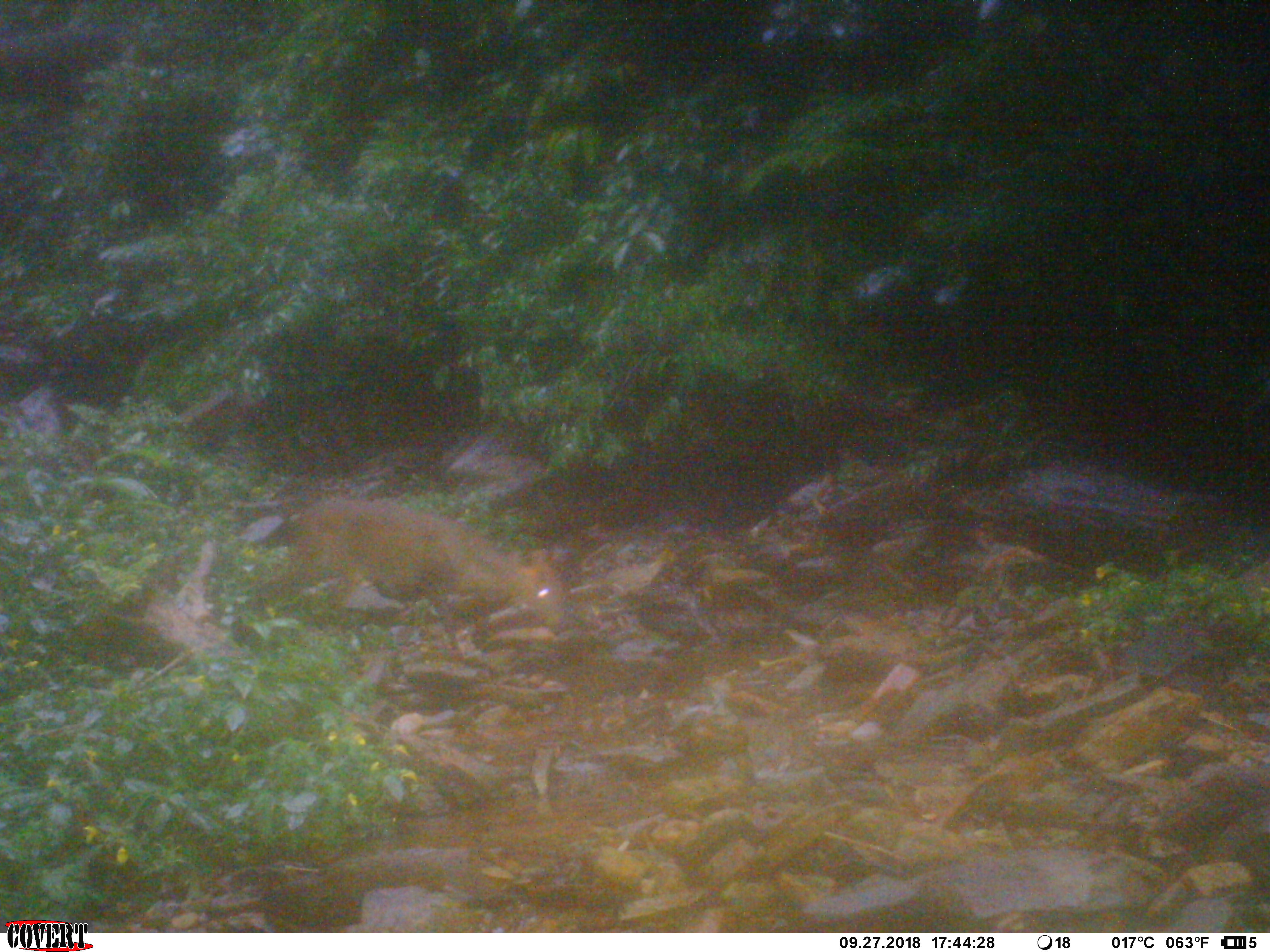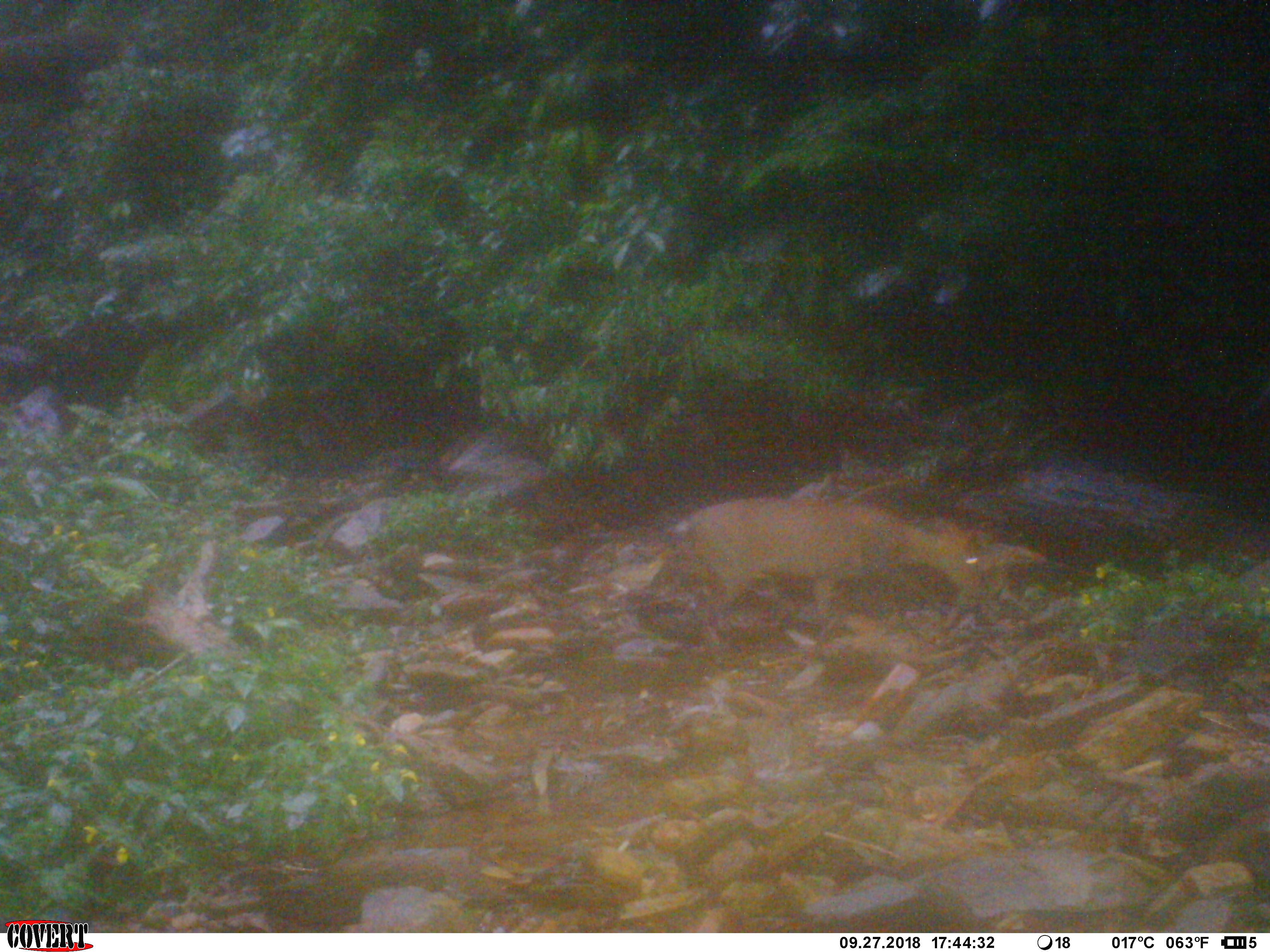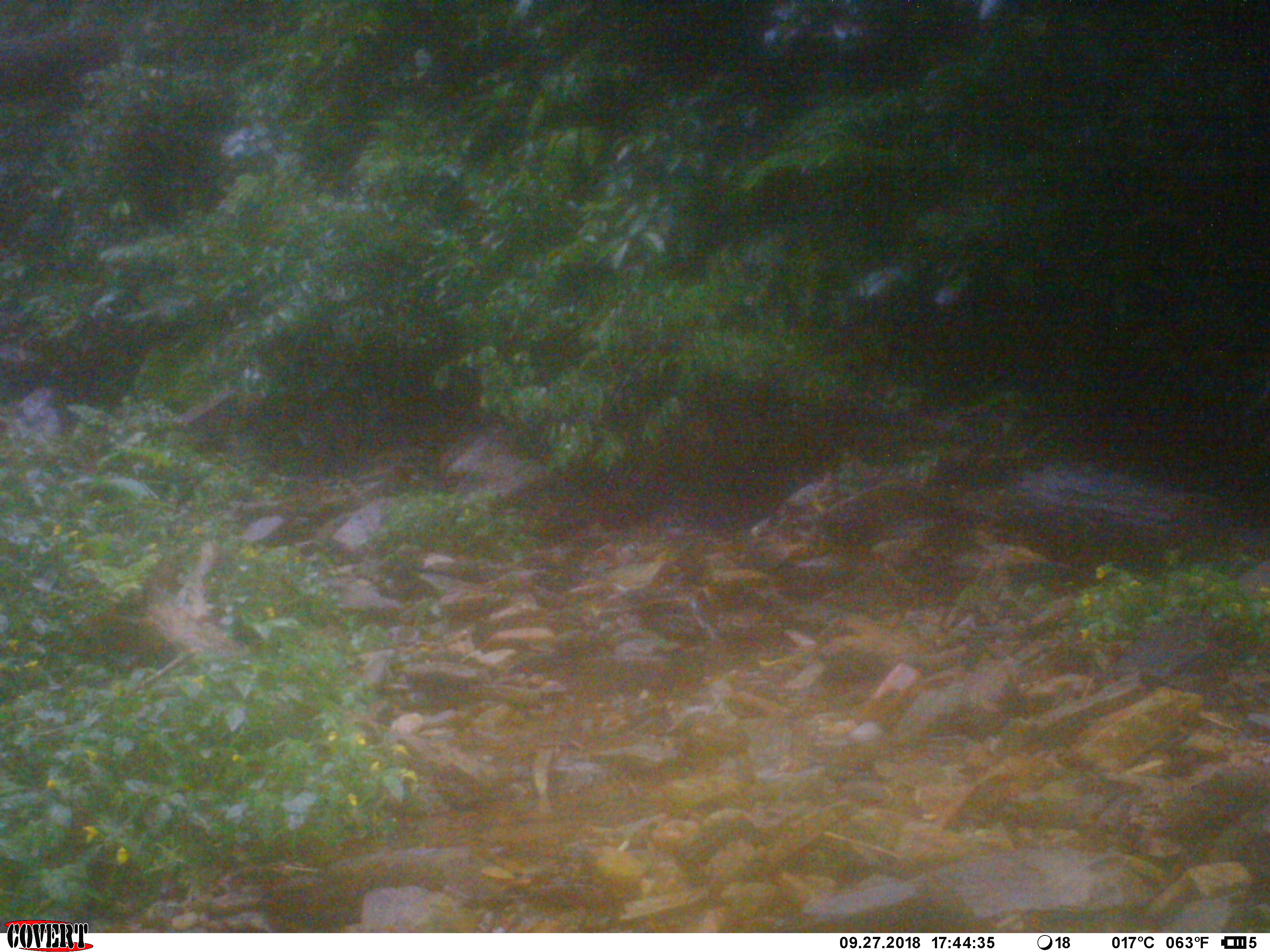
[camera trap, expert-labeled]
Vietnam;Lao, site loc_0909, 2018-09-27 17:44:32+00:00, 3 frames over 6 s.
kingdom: Animalia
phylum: Chordata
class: Mammalia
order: Artiodactyla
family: Cervidae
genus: Muntiacus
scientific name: Muntiacus rooseveltorum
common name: roosevelt's muntjac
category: roosevelts muntjac group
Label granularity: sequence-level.